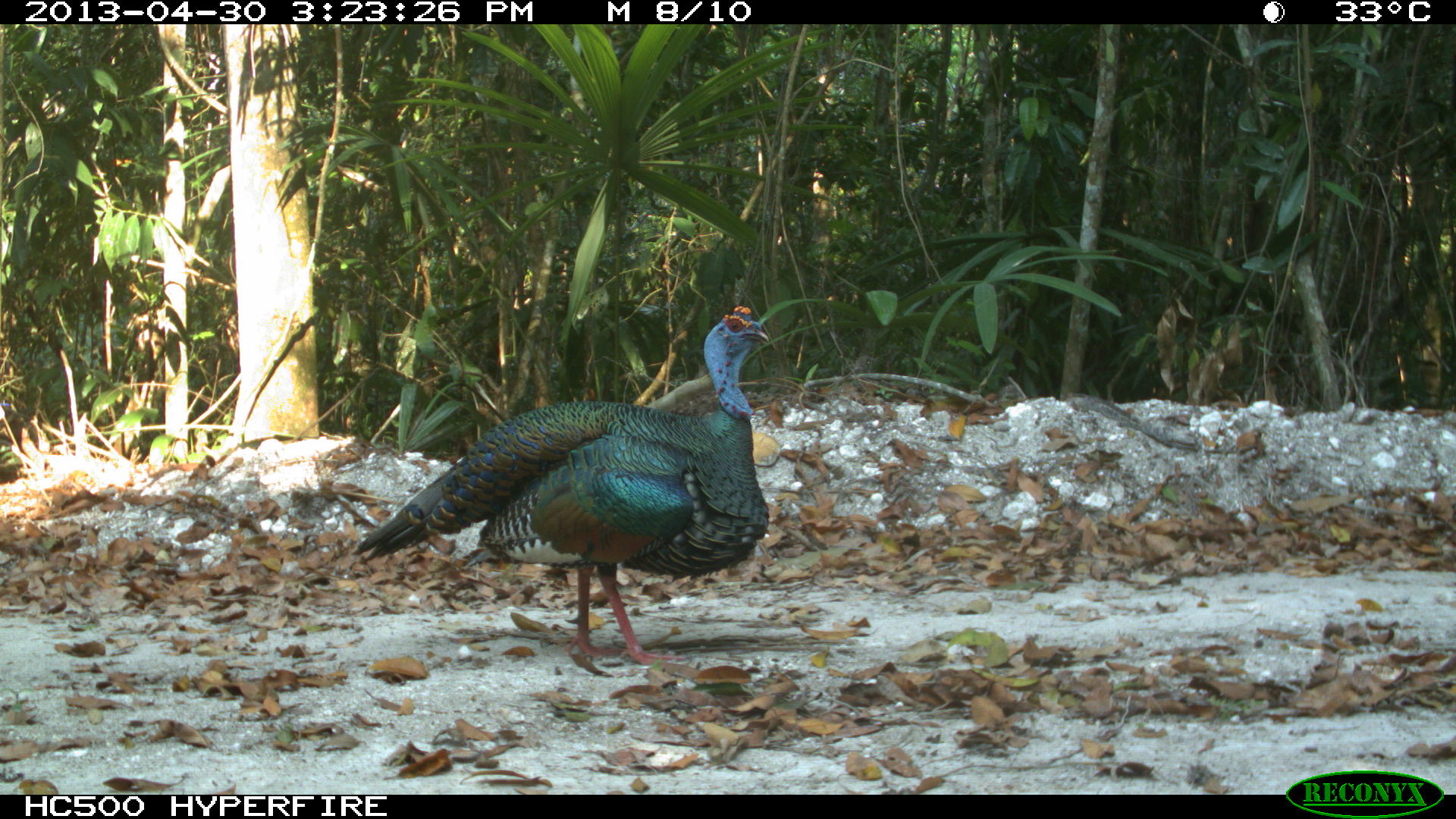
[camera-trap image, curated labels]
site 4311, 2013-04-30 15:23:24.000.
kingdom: Animalia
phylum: Chordata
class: Aves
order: Galliformes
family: Phasianidae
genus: Meleagris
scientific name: Meleagris ocellata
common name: ocellated turkey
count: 1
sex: male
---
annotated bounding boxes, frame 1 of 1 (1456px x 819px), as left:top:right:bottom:
meleagris ocellata: 346:298:772:677